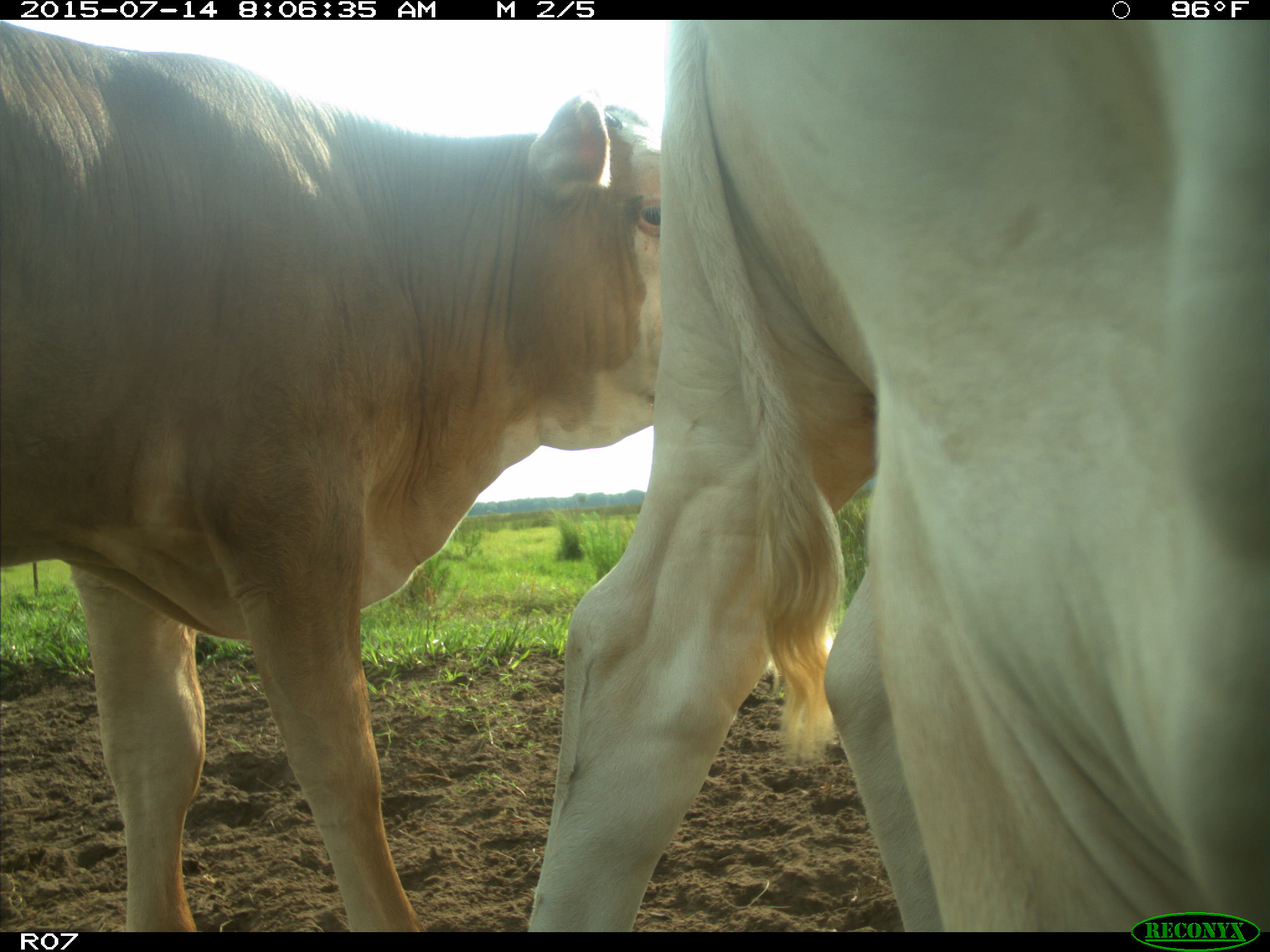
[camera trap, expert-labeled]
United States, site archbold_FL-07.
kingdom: Animalia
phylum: Chordata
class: Mammalia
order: Artiodactyla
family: Bovidae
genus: Bos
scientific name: Bos taurus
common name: domestic cow